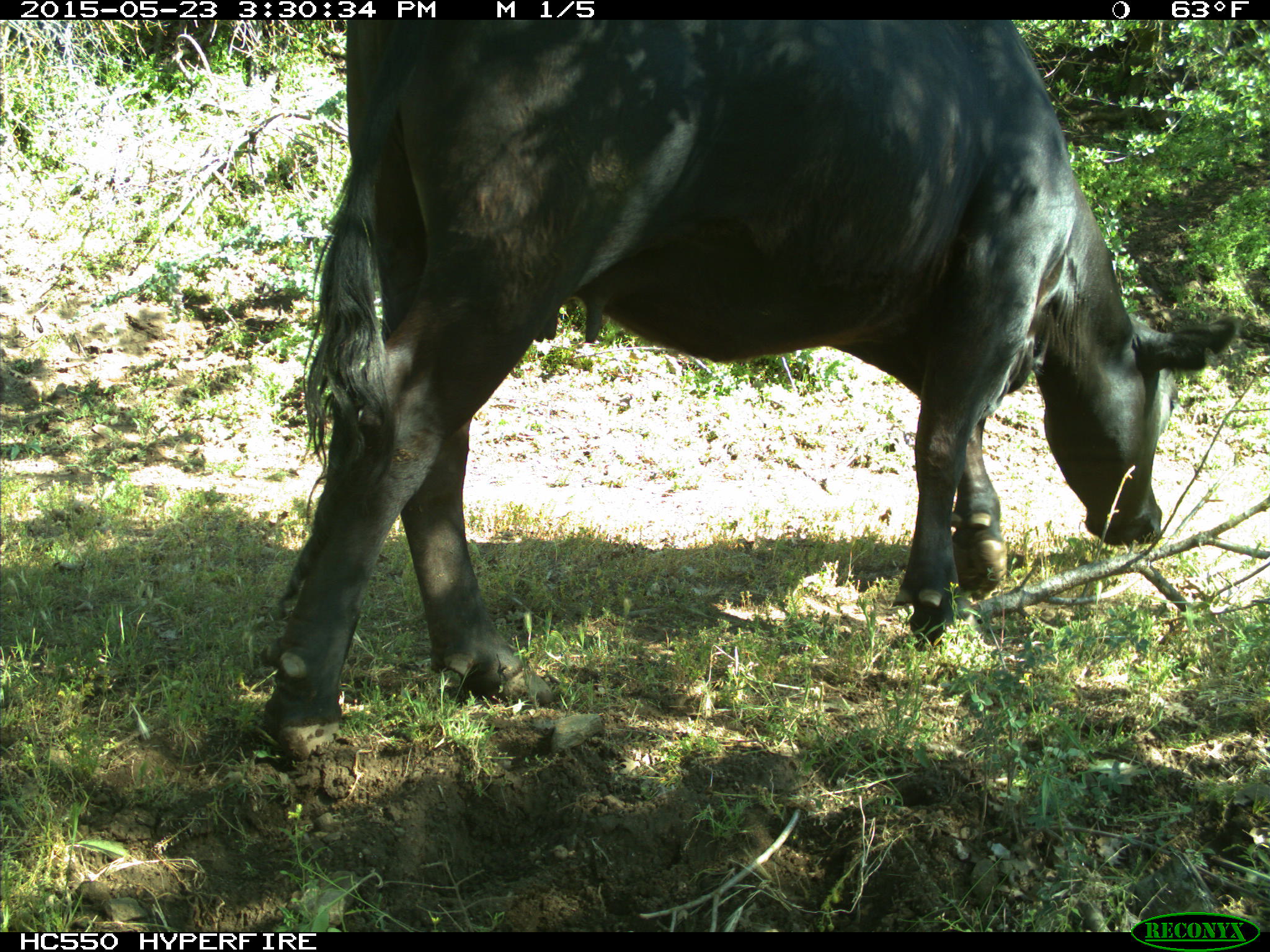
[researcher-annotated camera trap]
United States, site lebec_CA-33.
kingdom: Animalia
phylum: Chordata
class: Mammalia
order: Artiodactyla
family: Bovidae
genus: Bos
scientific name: Bos taurus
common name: domestic cow